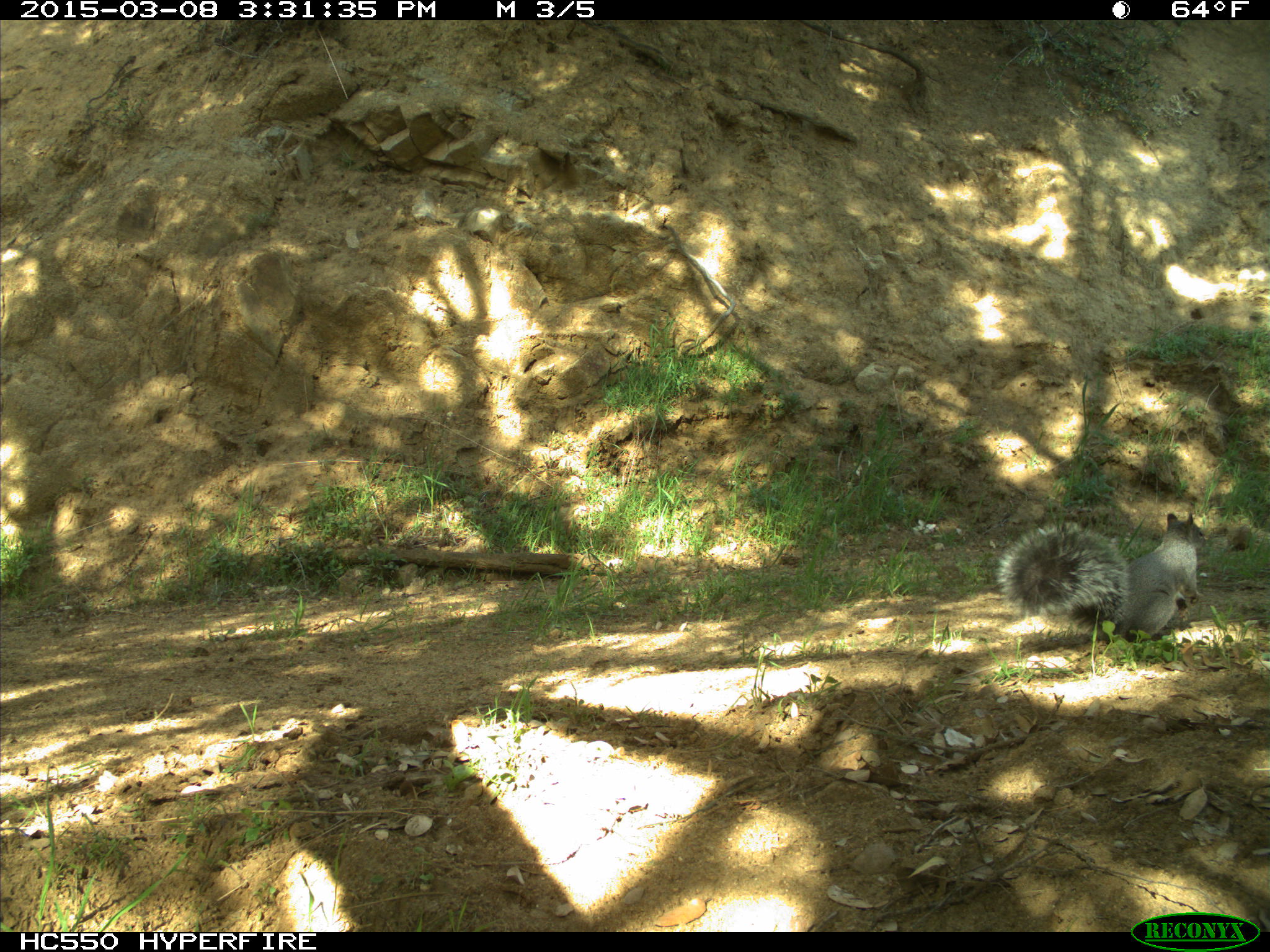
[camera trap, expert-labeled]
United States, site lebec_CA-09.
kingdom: Animalia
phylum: Chordata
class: Mammalia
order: Rodentia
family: Sciuridae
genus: Sciurus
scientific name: Sciurus carolinensis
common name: eastern gray squirrel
Sciurus carolinensis (eastern gray squirrel).